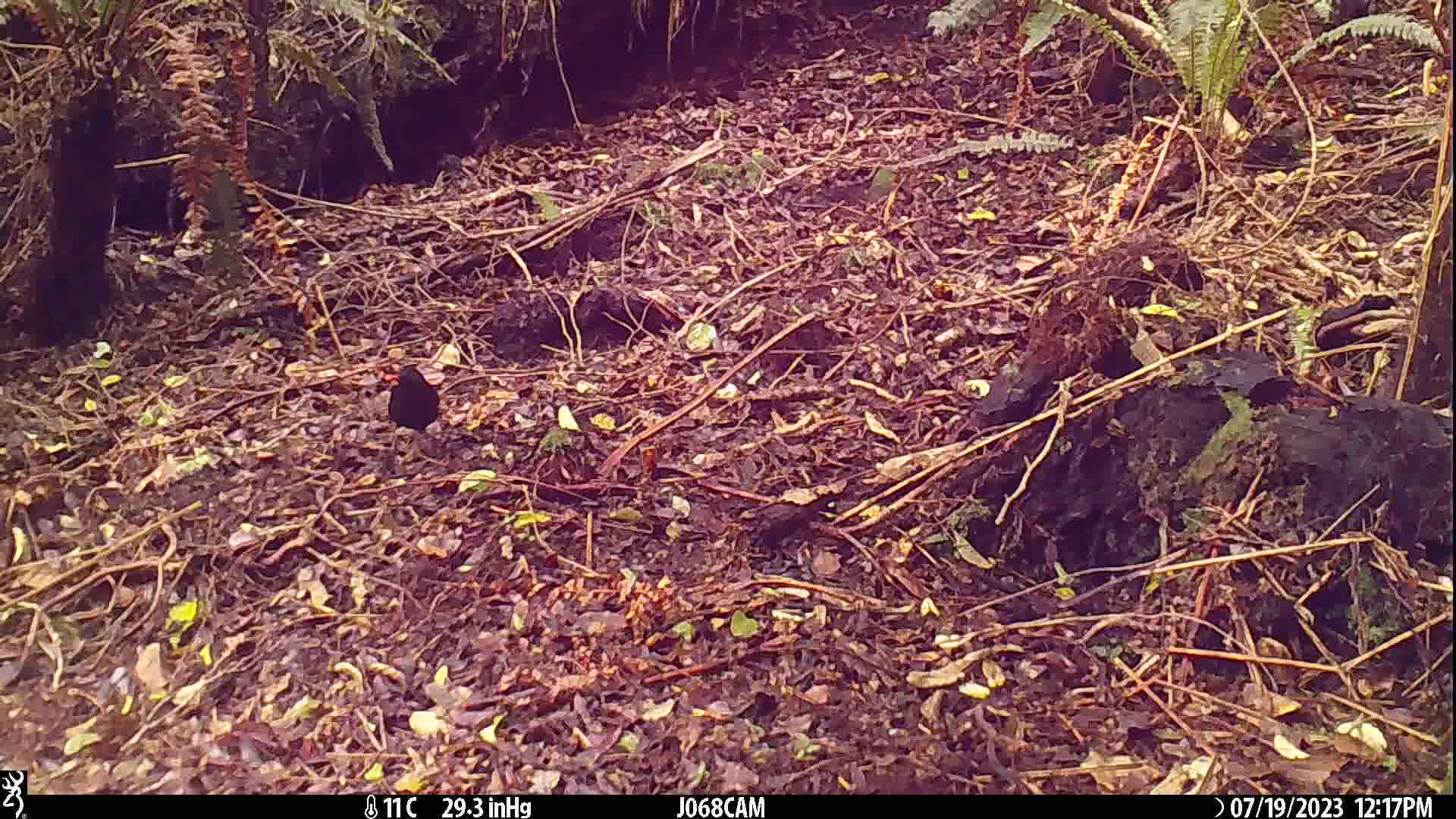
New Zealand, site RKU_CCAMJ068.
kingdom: Animalia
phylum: Chordata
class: Aves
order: Passeriformes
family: Turdidae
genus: Turdus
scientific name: Turdus merula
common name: eurasian blackbird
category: blackbird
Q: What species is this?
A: Blackbird (eurasian blackbird) (Turdus merula).